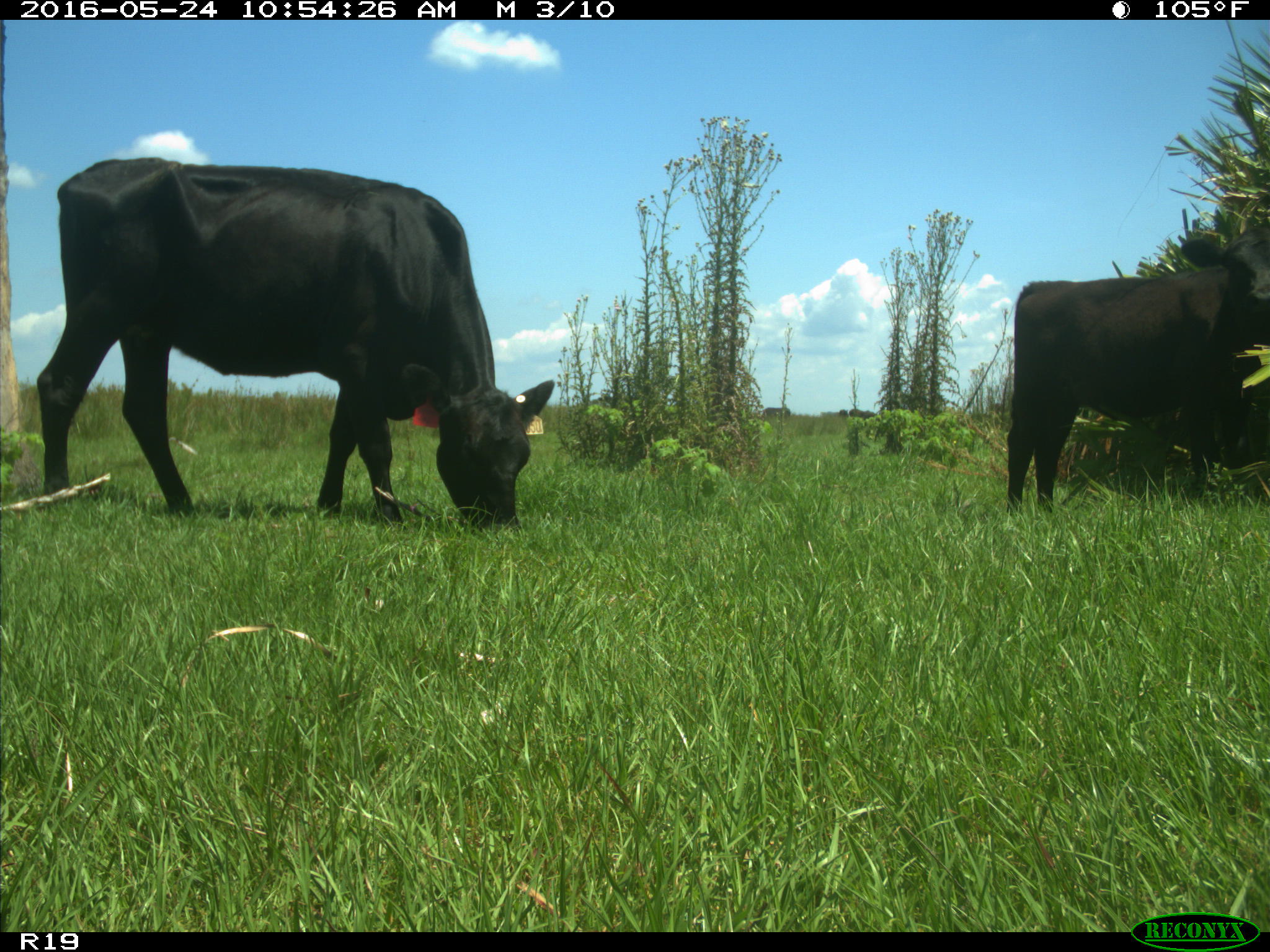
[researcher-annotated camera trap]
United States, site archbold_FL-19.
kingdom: Animalia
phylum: Chordata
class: Mammalia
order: Artiodactyla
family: Bovidae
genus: Bos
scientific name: Bos taurus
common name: domestic cow